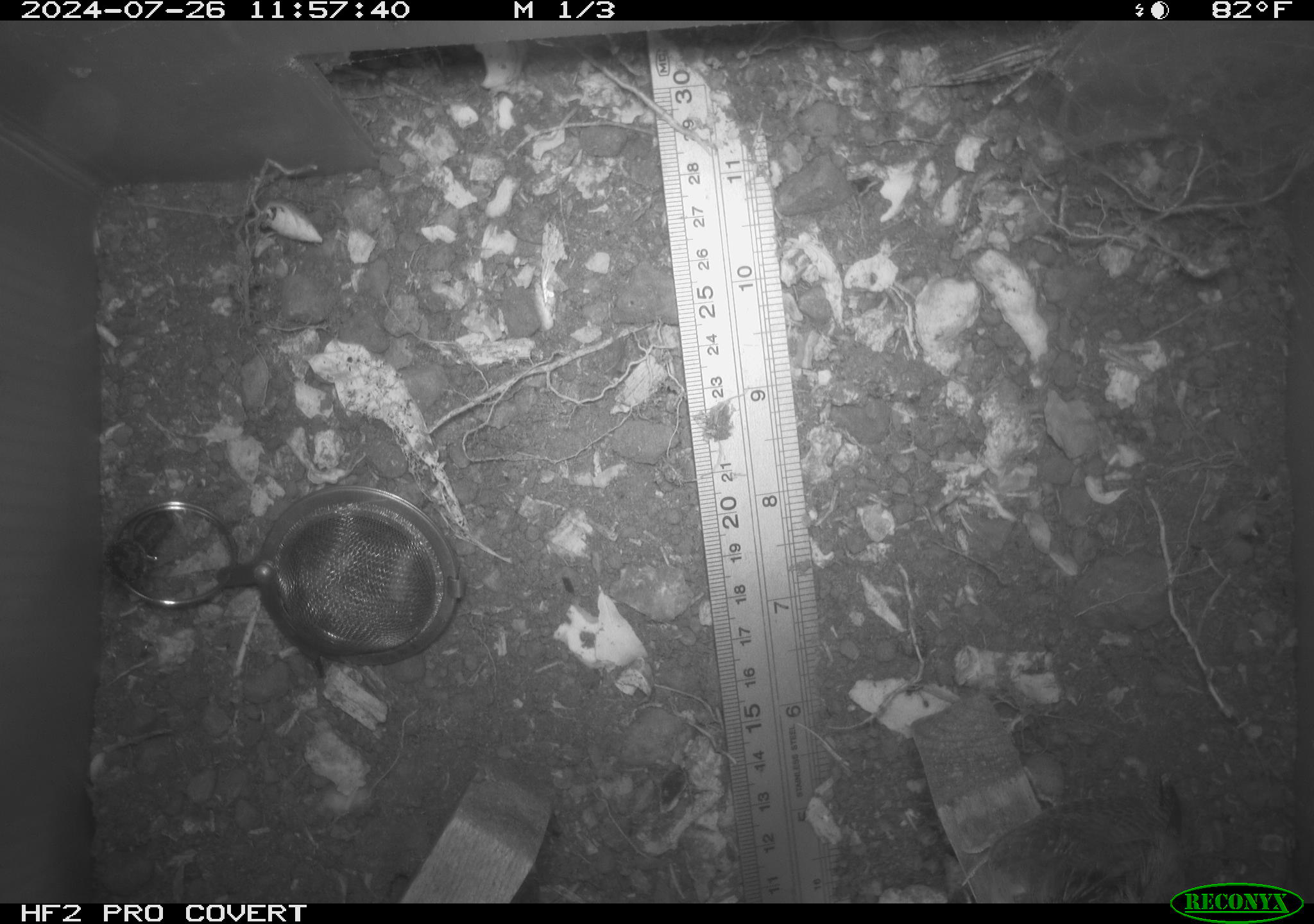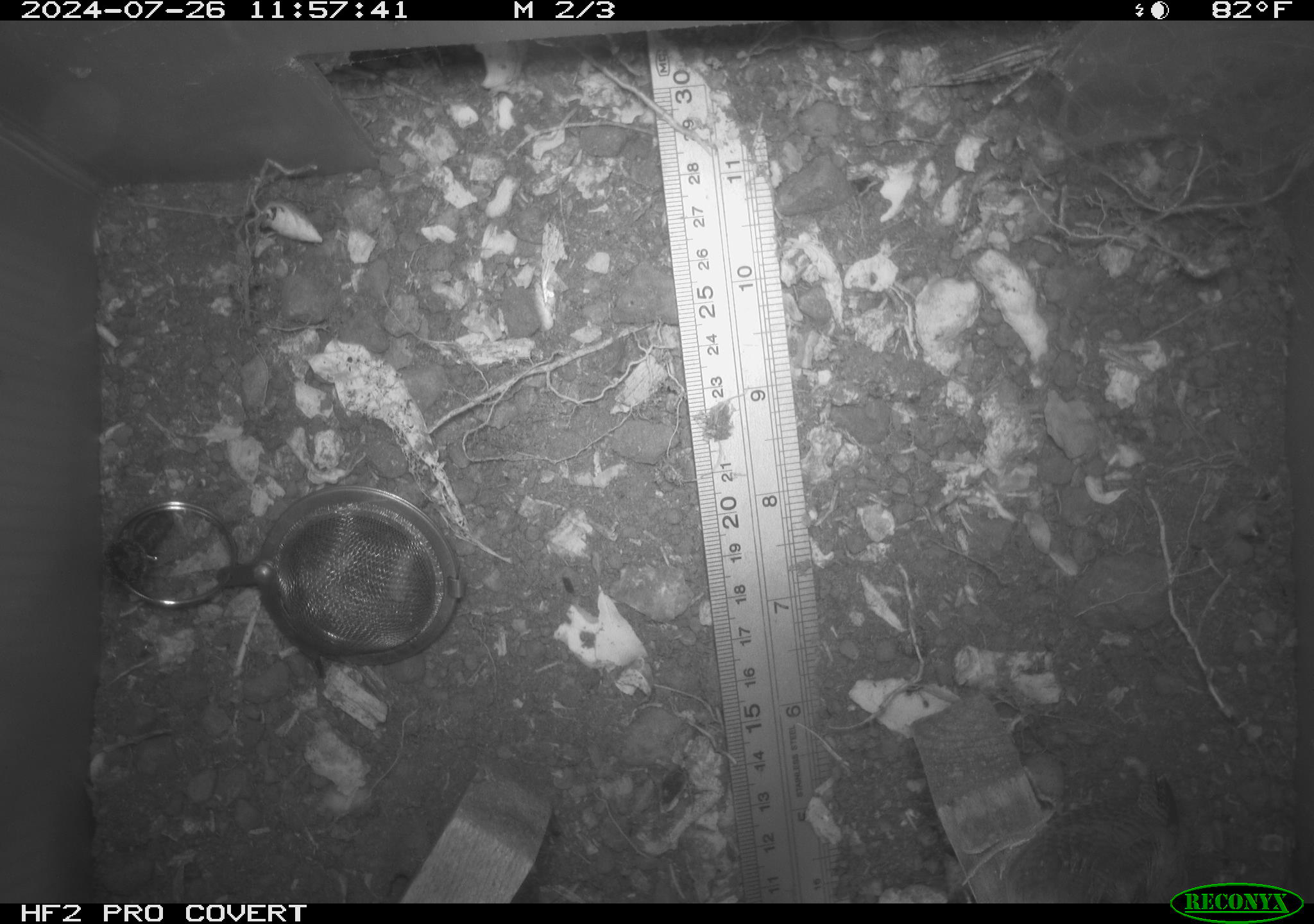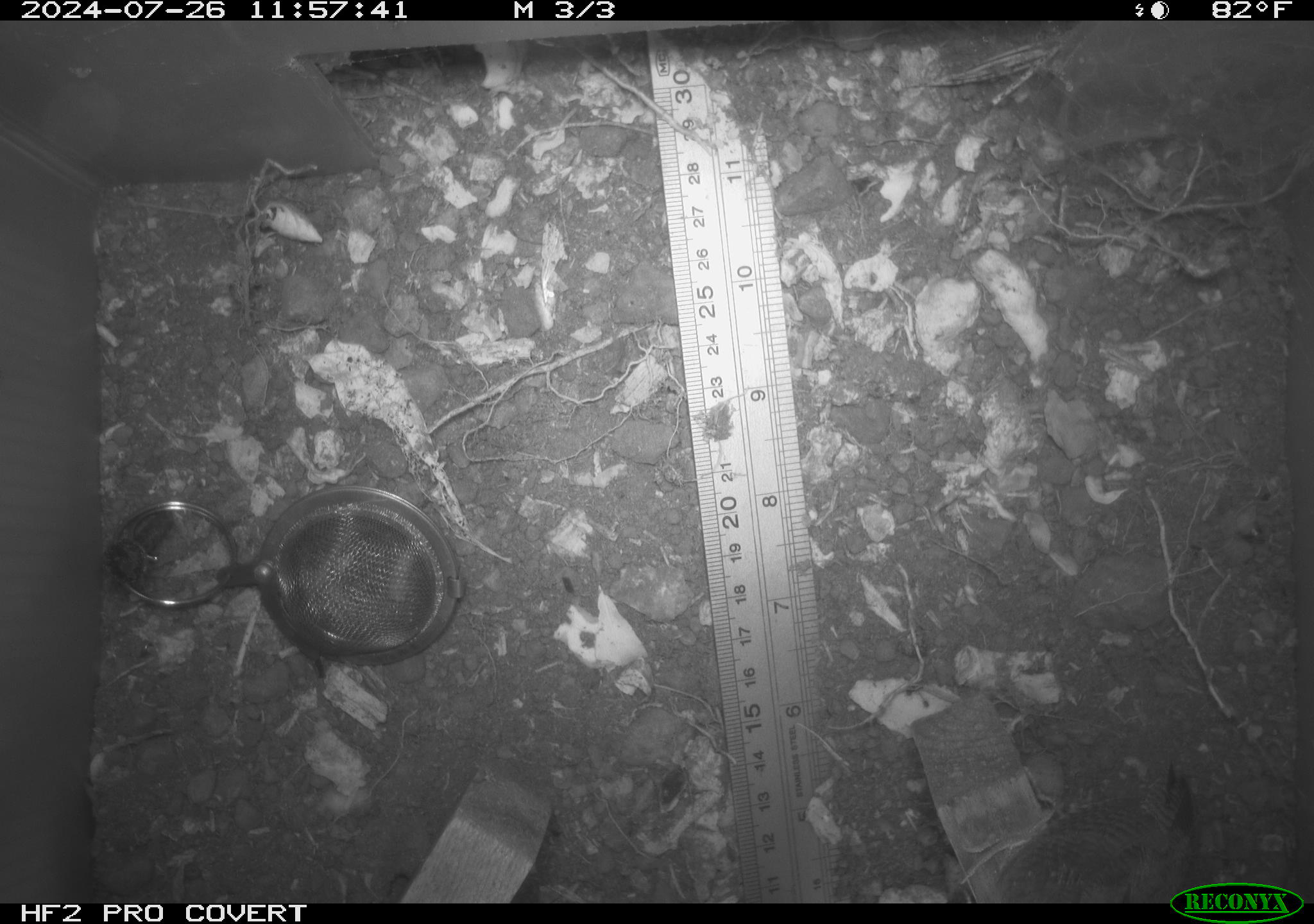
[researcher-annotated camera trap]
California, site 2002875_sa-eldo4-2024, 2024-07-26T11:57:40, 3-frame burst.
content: unidentified animal